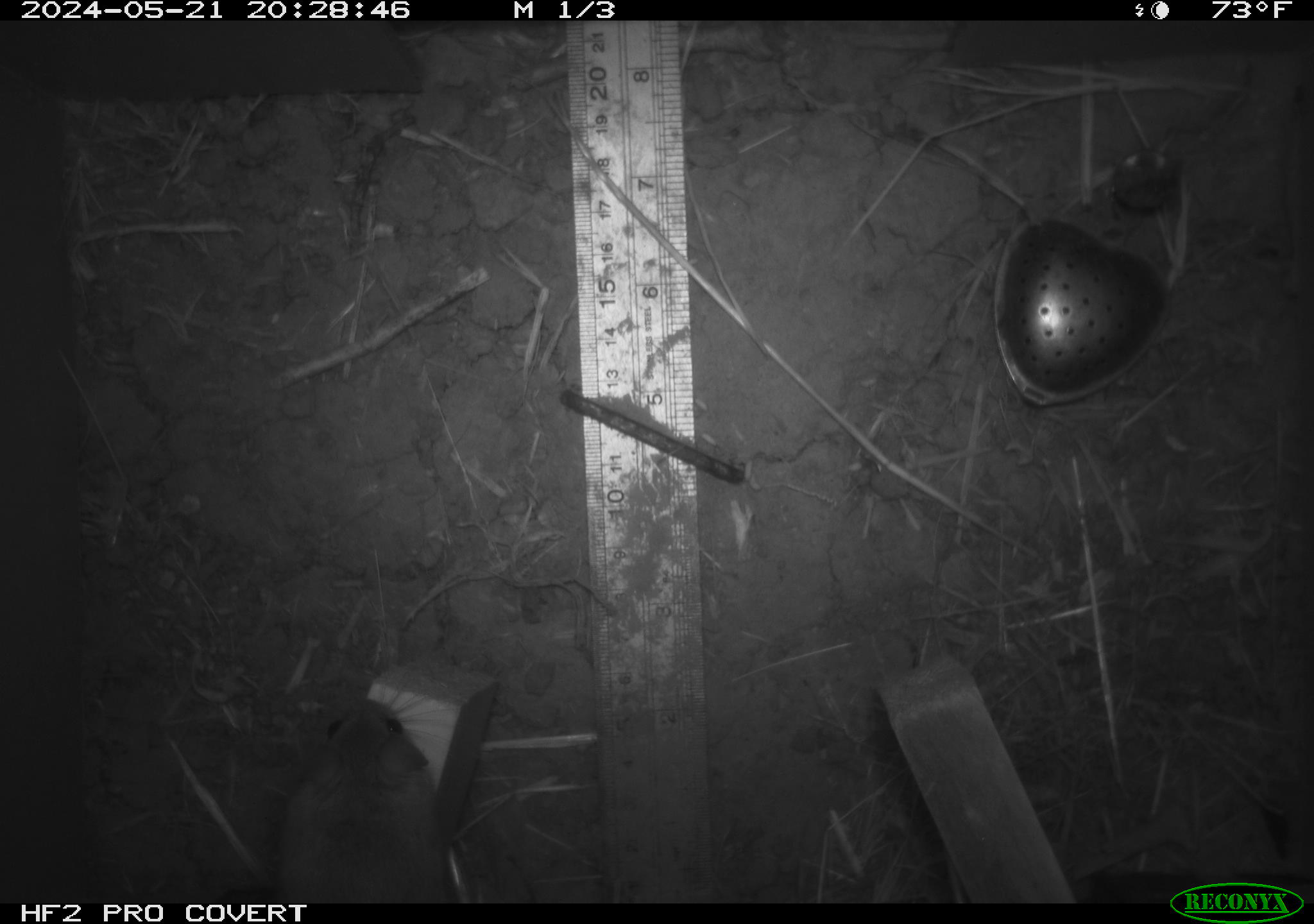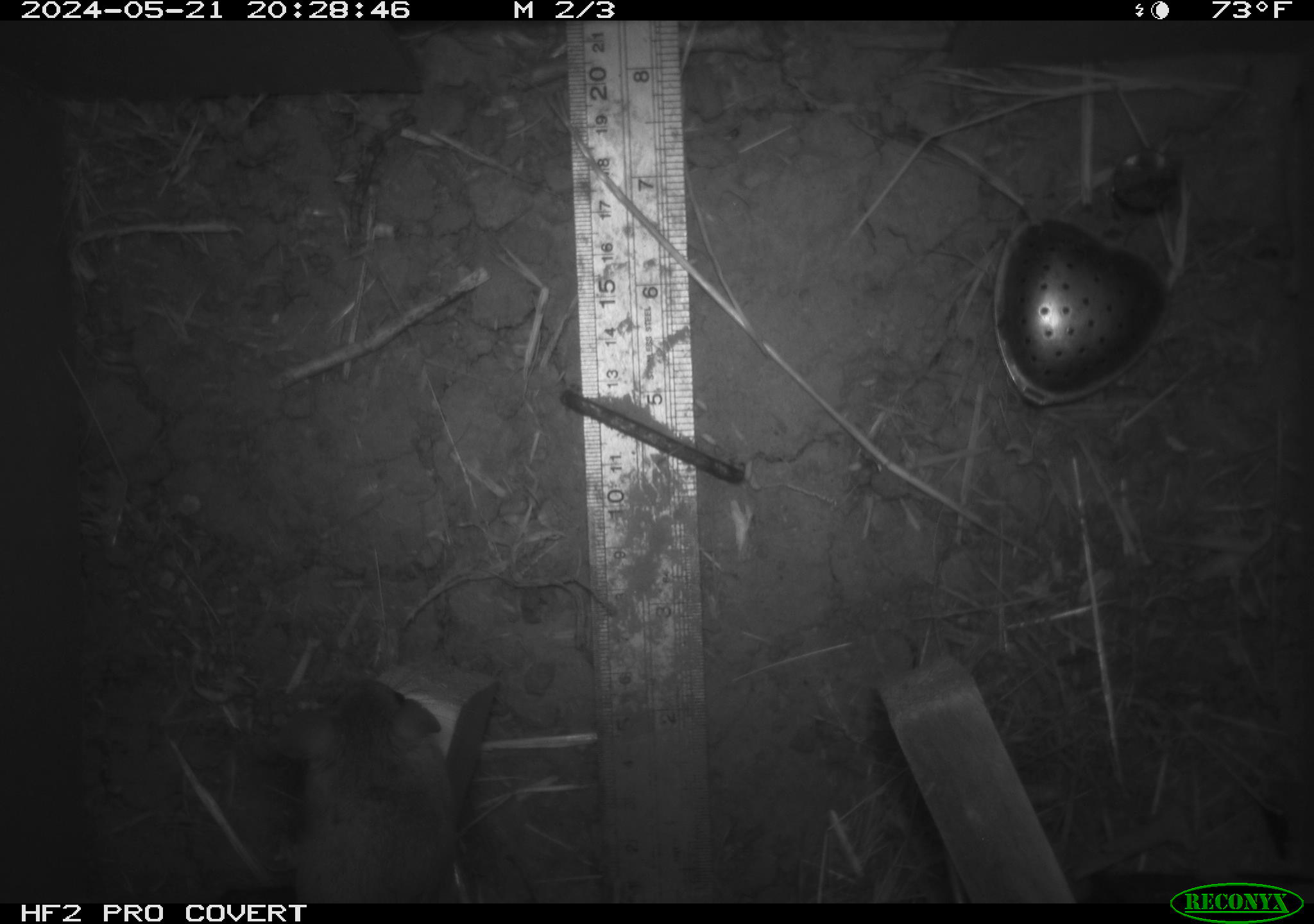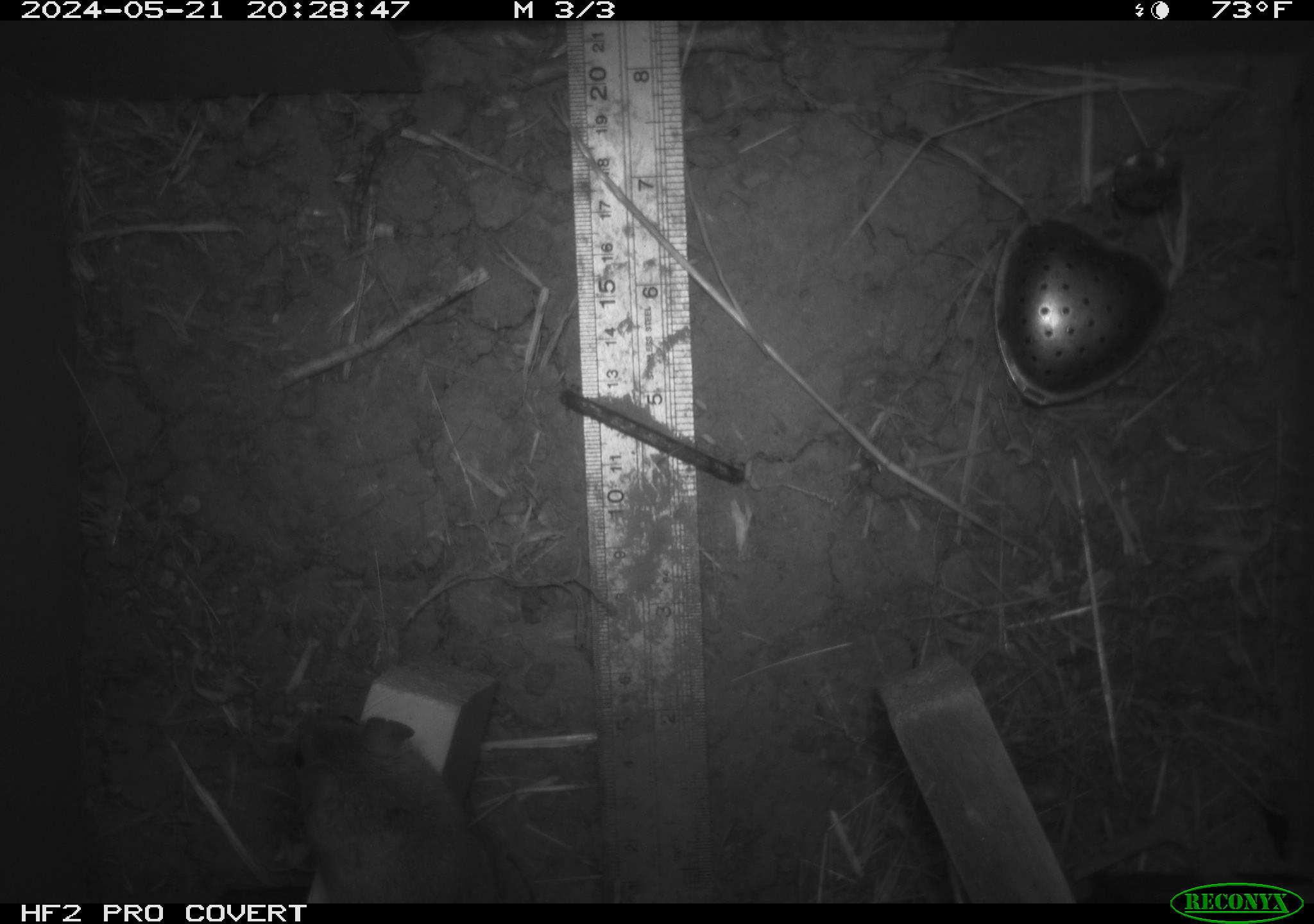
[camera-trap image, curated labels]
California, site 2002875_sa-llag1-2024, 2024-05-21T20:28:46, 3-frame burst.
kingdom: Animalia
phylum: Chordata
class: Mammalia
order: Rodentia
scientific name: Rodentia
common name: mouse species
Mouse species (Rodentia).